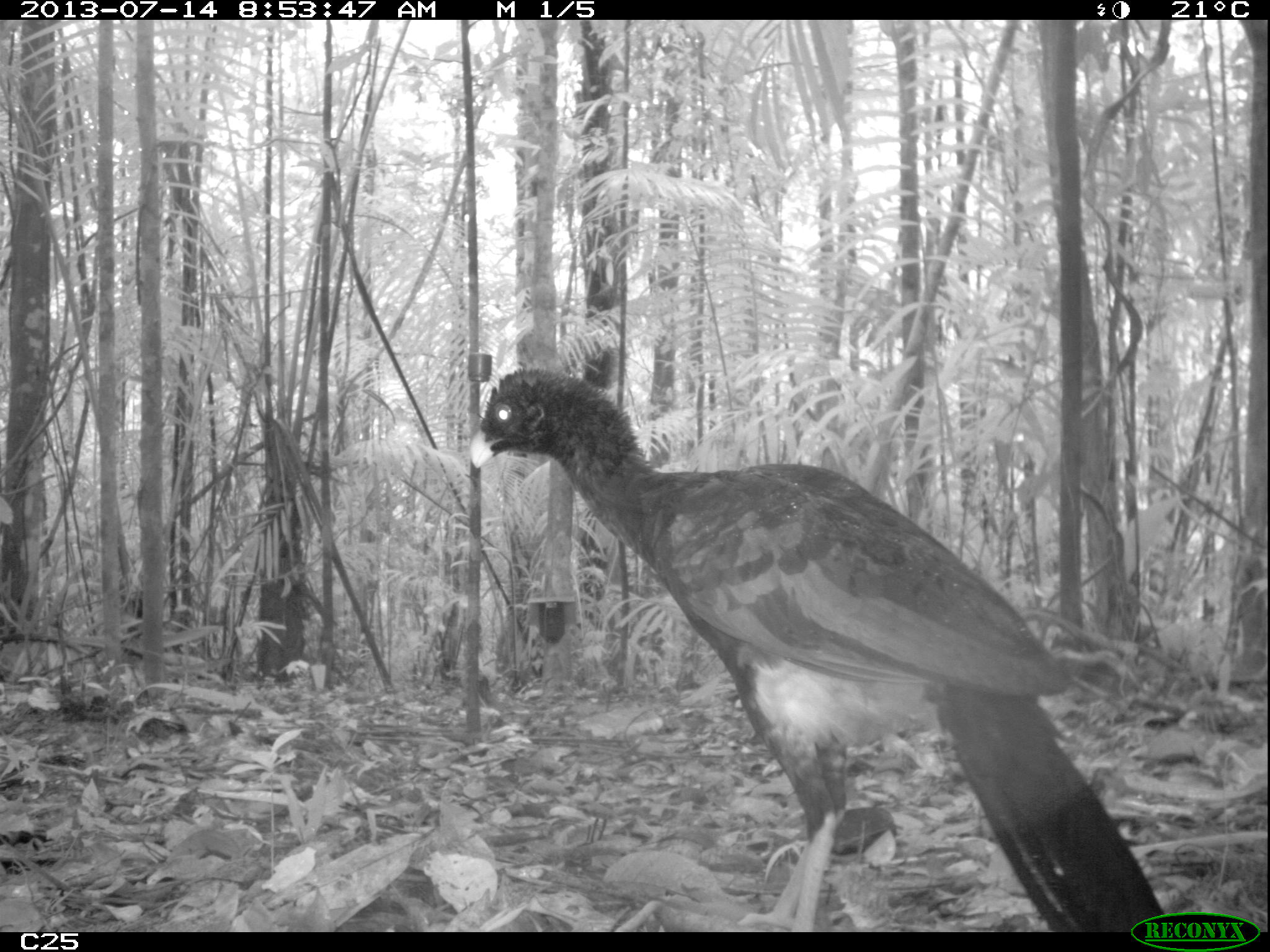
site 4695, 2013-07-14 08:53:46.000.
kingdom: Animalia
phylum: Chordata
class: Aves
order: Galliformes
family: Cracidae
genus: Mitu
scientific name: Mitu tomentosum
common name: crestless curassow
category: mitu tomentosa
Mitu tomentosa (crestless curassow) (Mitu tomentosum), count 1, age adult.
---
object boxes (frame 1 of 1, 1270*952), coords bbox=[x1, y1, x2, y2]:
mitu tomentosa: bbox=[464, 363, 1167, 929]